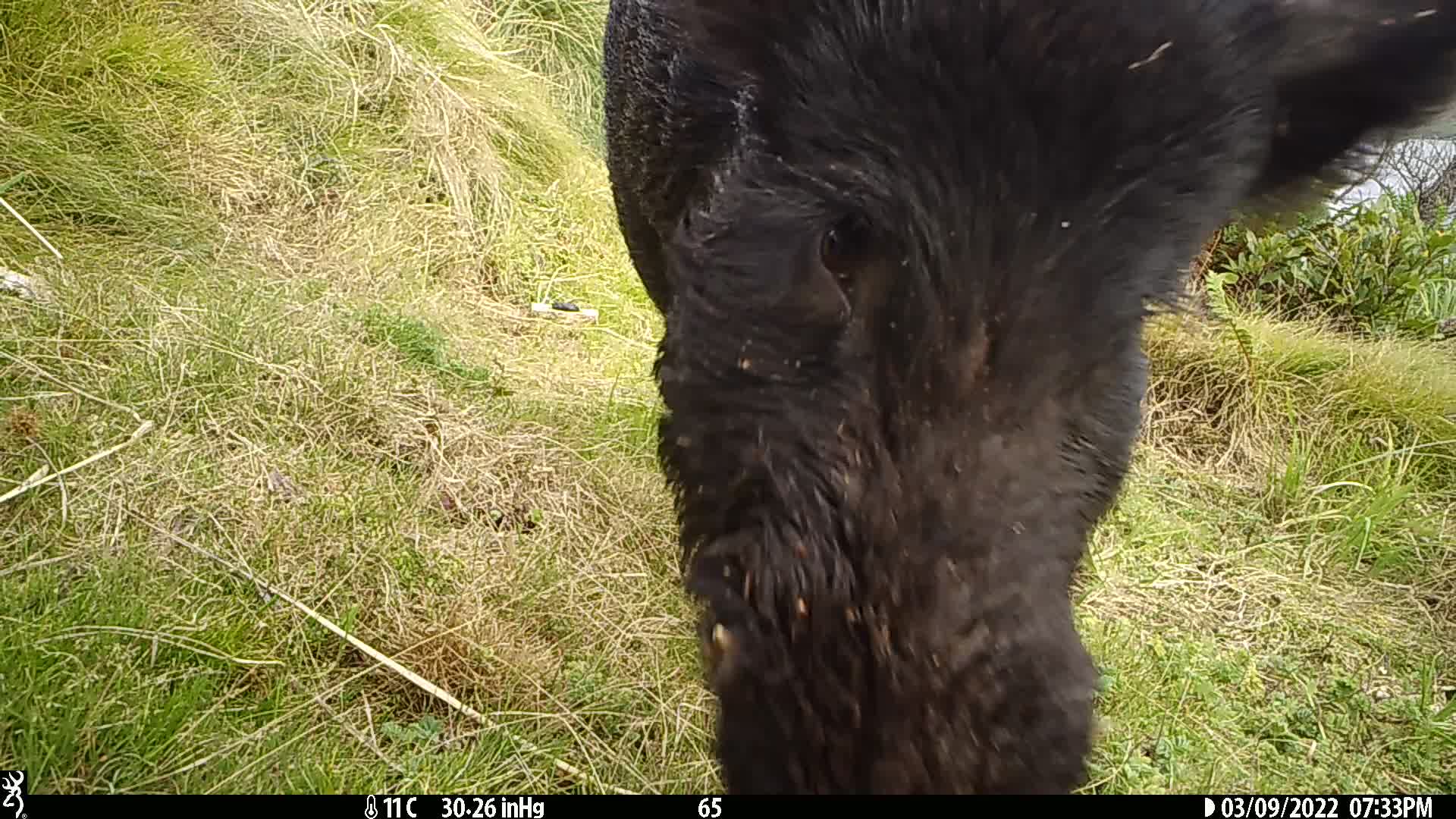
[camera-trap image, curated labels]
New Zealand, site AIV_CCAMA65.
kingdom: Animalia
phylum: Chordata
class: Mammalia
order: Artiodactyla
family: Suidae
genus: Sus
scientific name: Sus scrofa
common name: pig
Pig (Sus scrofa).